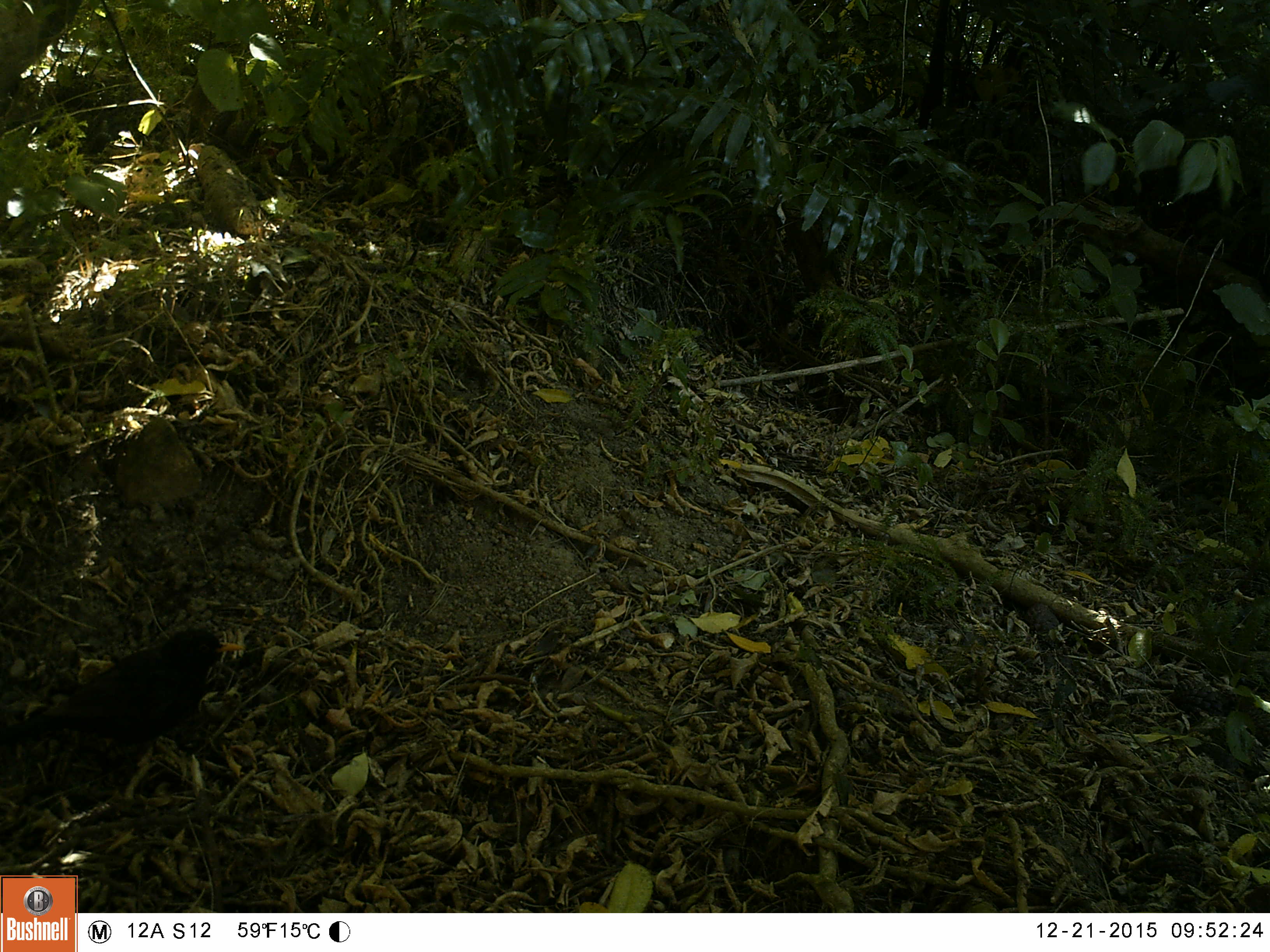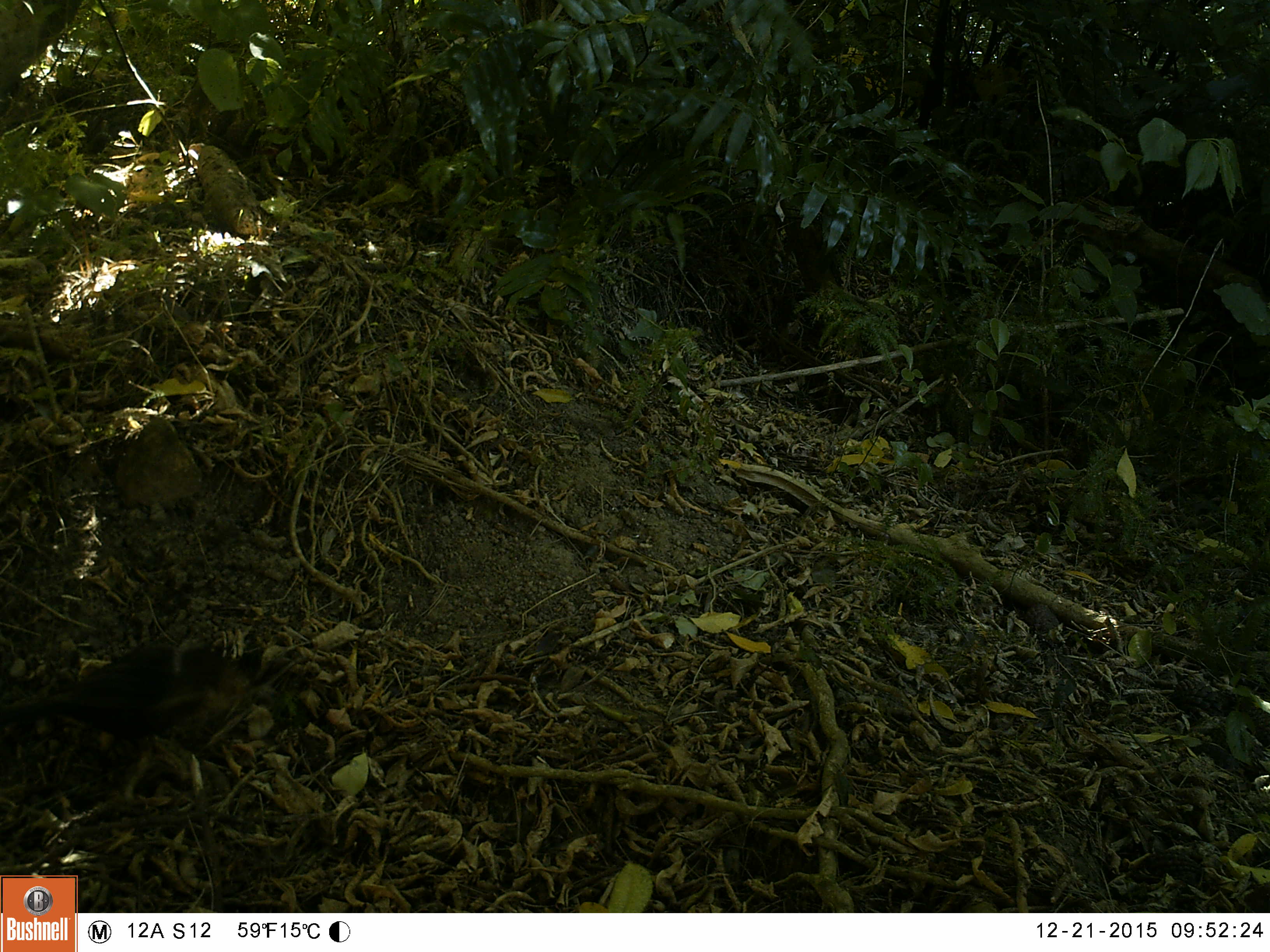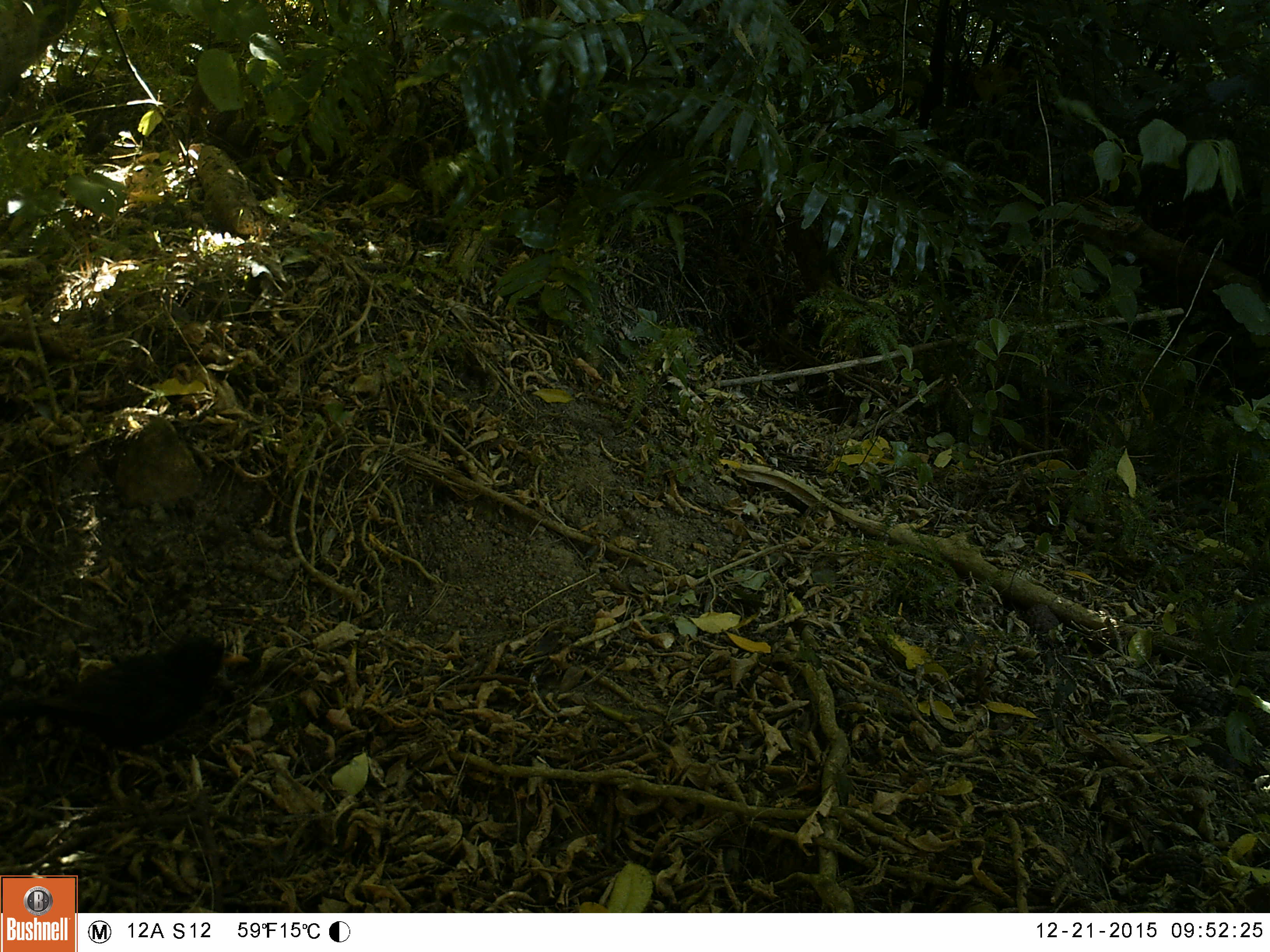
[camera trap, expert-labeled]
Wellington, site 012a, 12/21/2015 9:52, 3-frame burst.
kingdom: Animalia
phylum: Chordata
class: Aves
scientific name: Aves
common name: bird